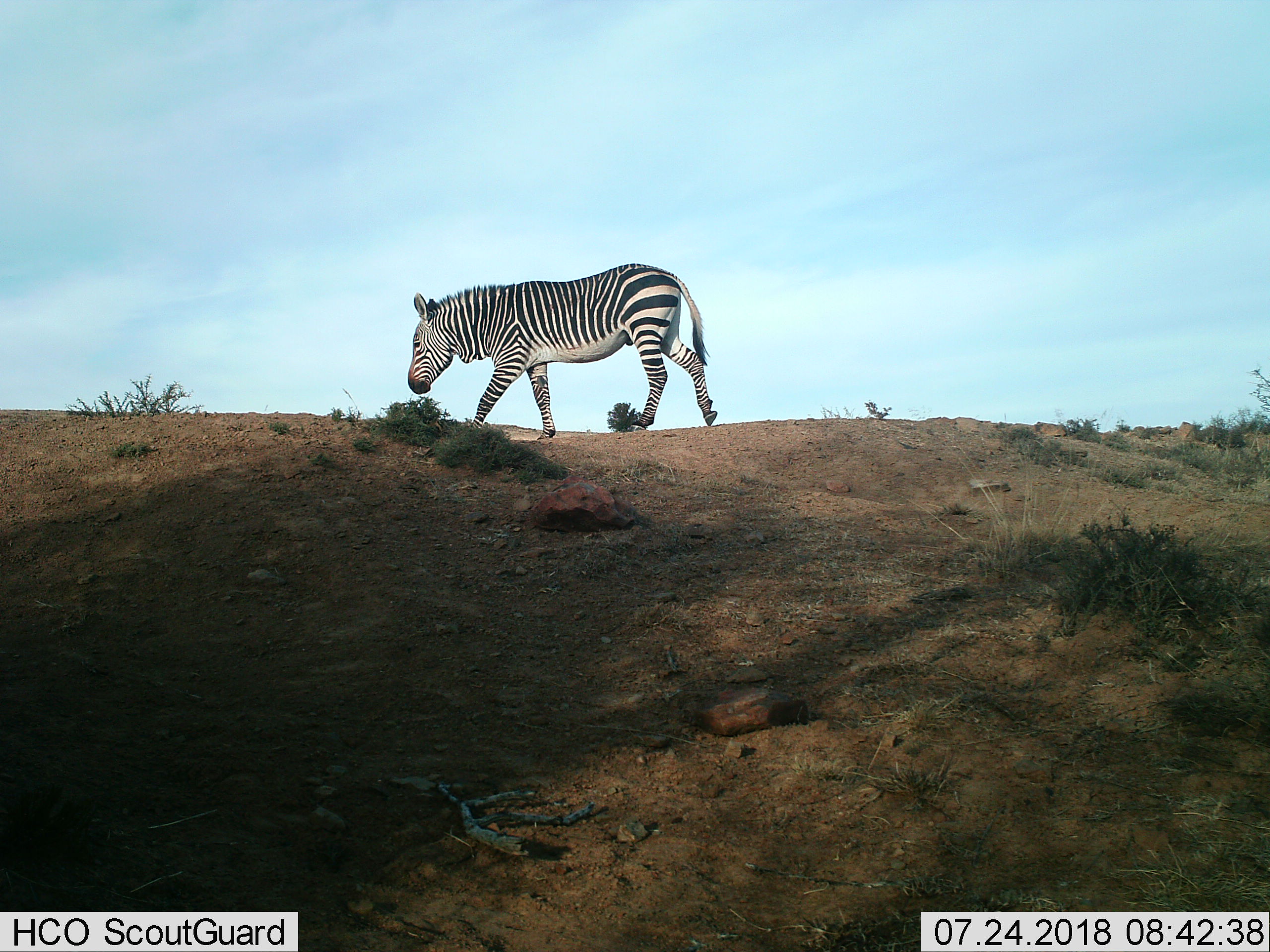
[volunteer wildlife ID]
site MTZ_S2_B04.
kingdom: Animalia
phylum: Chordata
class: Mammalia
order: Perissodactyla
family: Equidae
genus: Equus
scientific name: Equus zebra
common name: mountain zebra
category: zebramountain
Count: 1.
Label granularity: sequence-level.